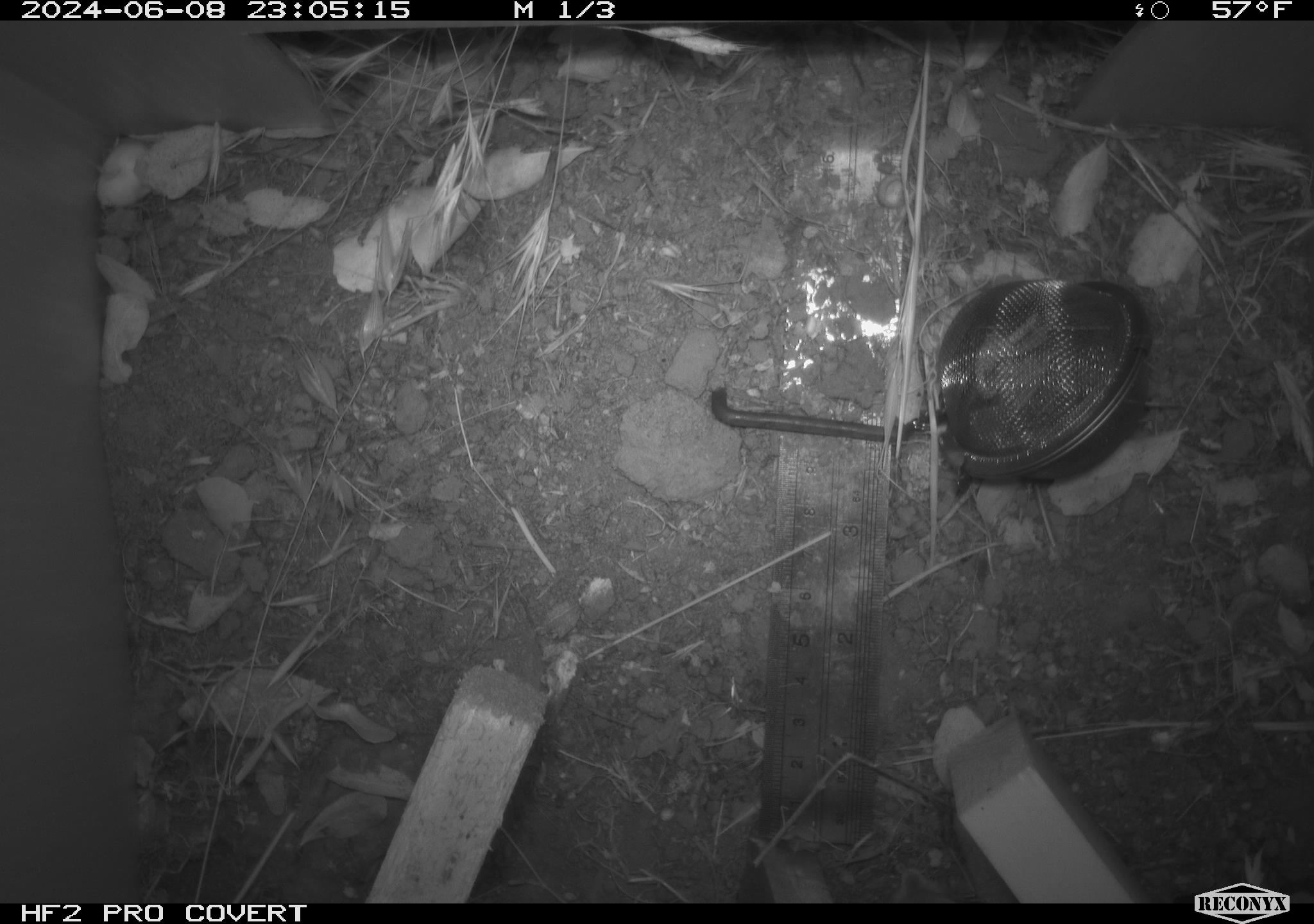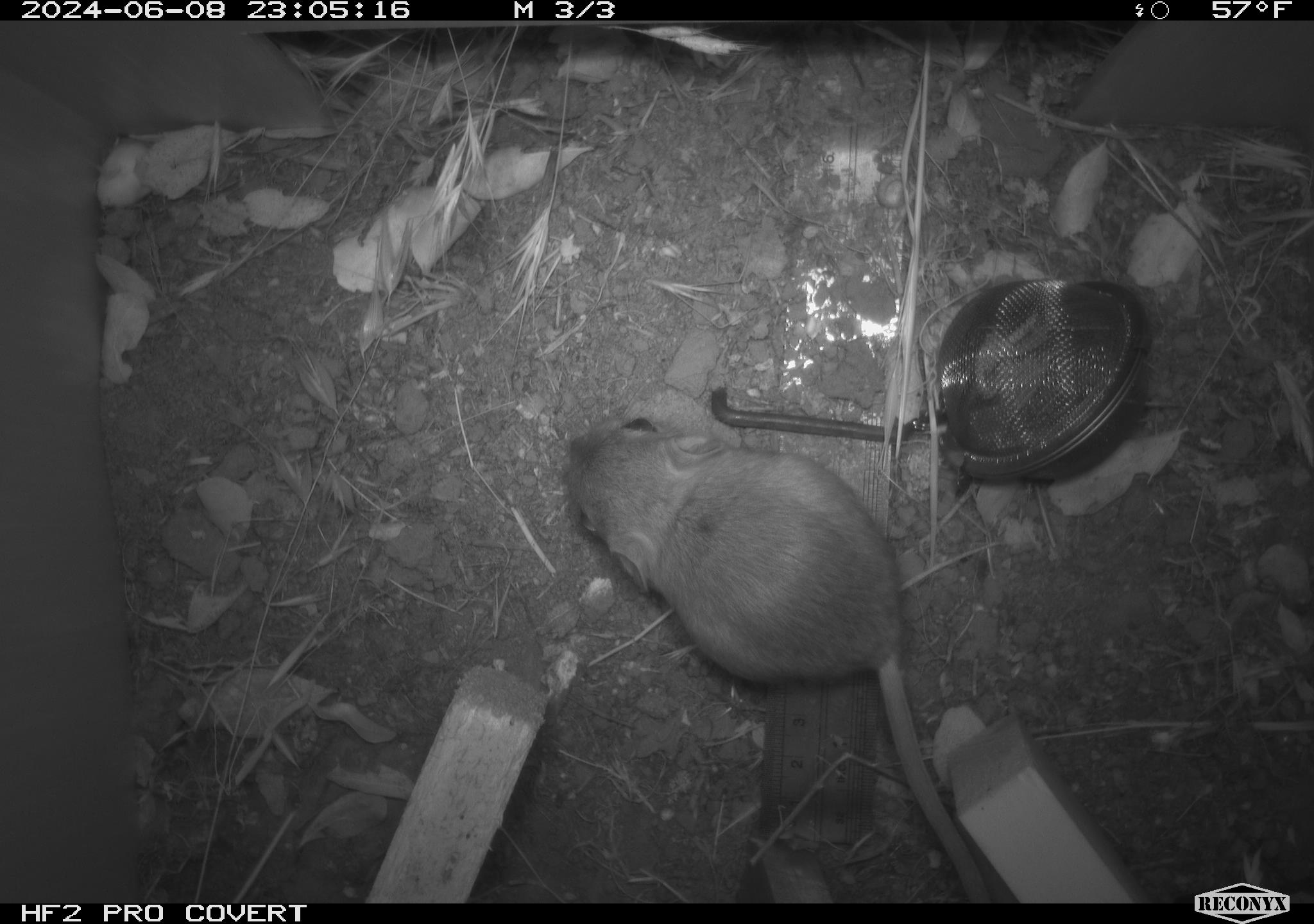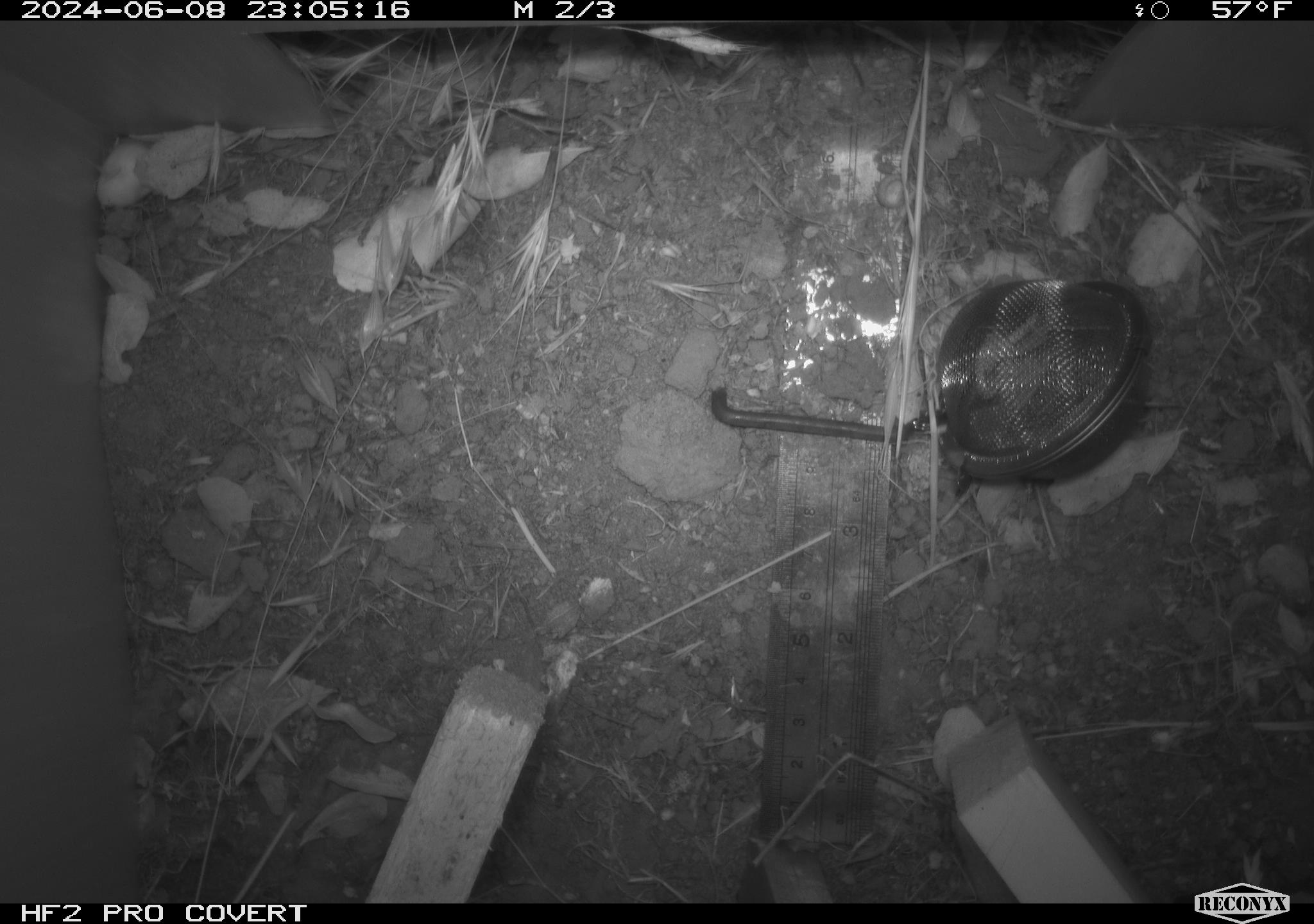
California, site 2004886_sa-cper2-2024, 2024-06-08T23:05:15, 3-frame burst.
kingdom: Animalia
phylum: Chordata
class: Mammalia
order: Rodentia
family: Heteromyidae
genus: Dipodomys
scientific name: Dipodomys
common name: kangaroo rats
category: dipodomys species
Dipodomys species (kangaroo rats) (Dipodomys).